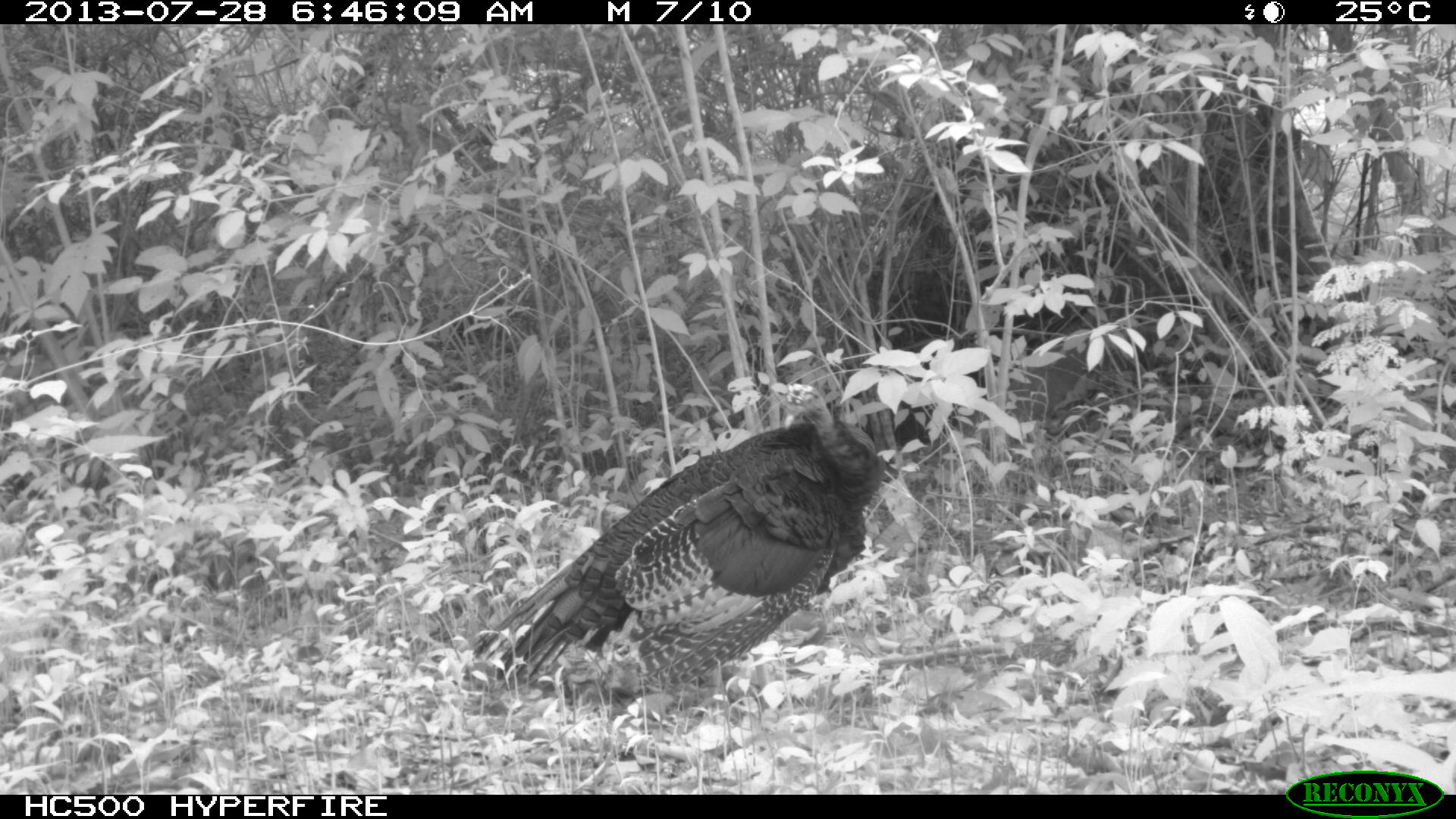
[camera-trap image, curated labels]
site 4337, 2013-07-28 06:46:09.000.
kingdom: Animalia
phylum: Chordata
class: Aves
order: Galliformes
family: Phasianidae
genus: Meleagris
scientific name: Meleagris ocellata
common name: ocellated turkey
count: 1